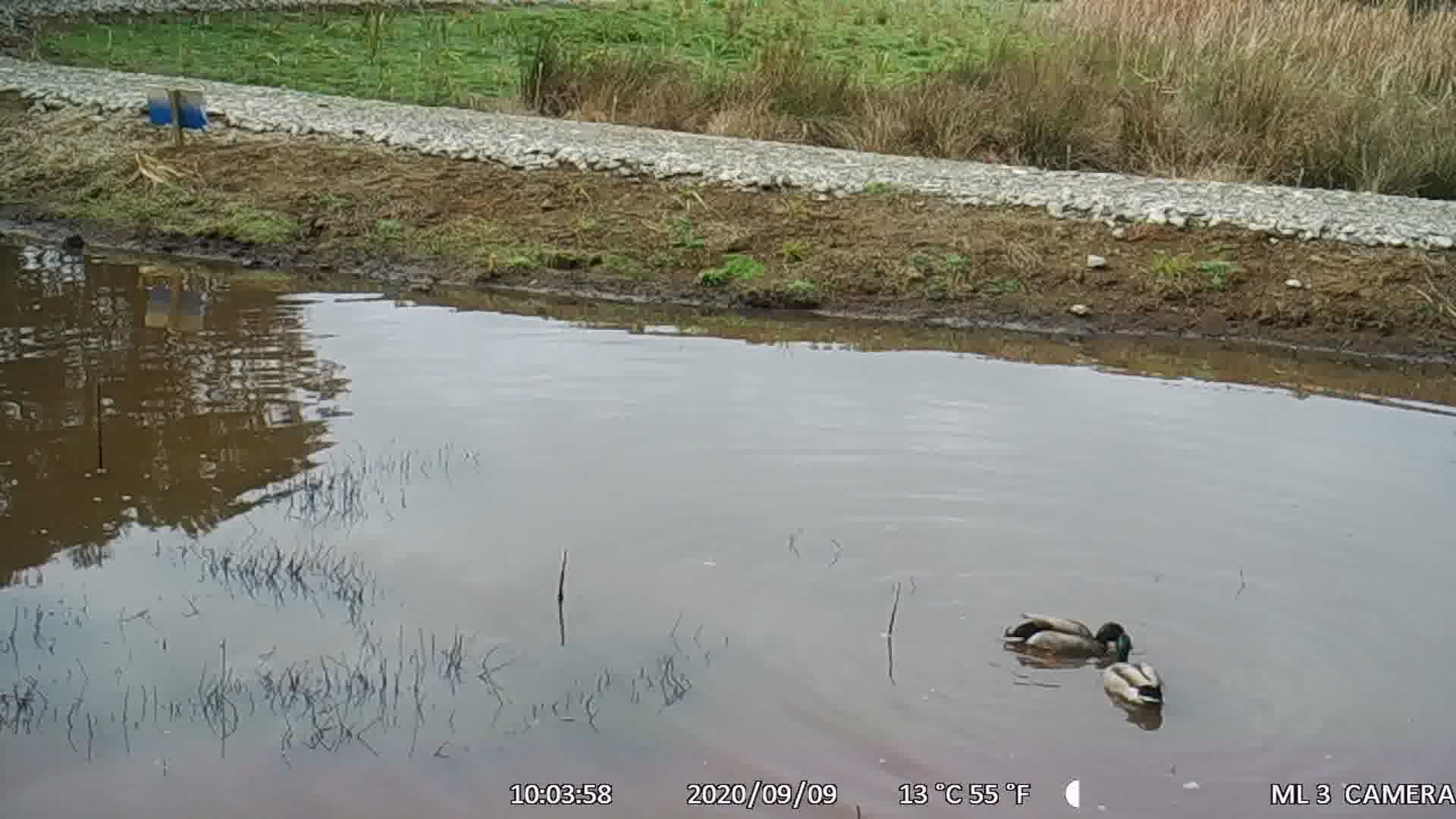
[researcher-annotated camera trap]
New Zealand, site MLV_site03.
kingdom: Animalia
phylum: Chordata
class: Aves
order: Anseriformes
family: Anatidae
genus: Anas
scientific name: Anas platyrhynchos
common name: mallard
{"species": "mallard (Anas platyrhynchos)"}